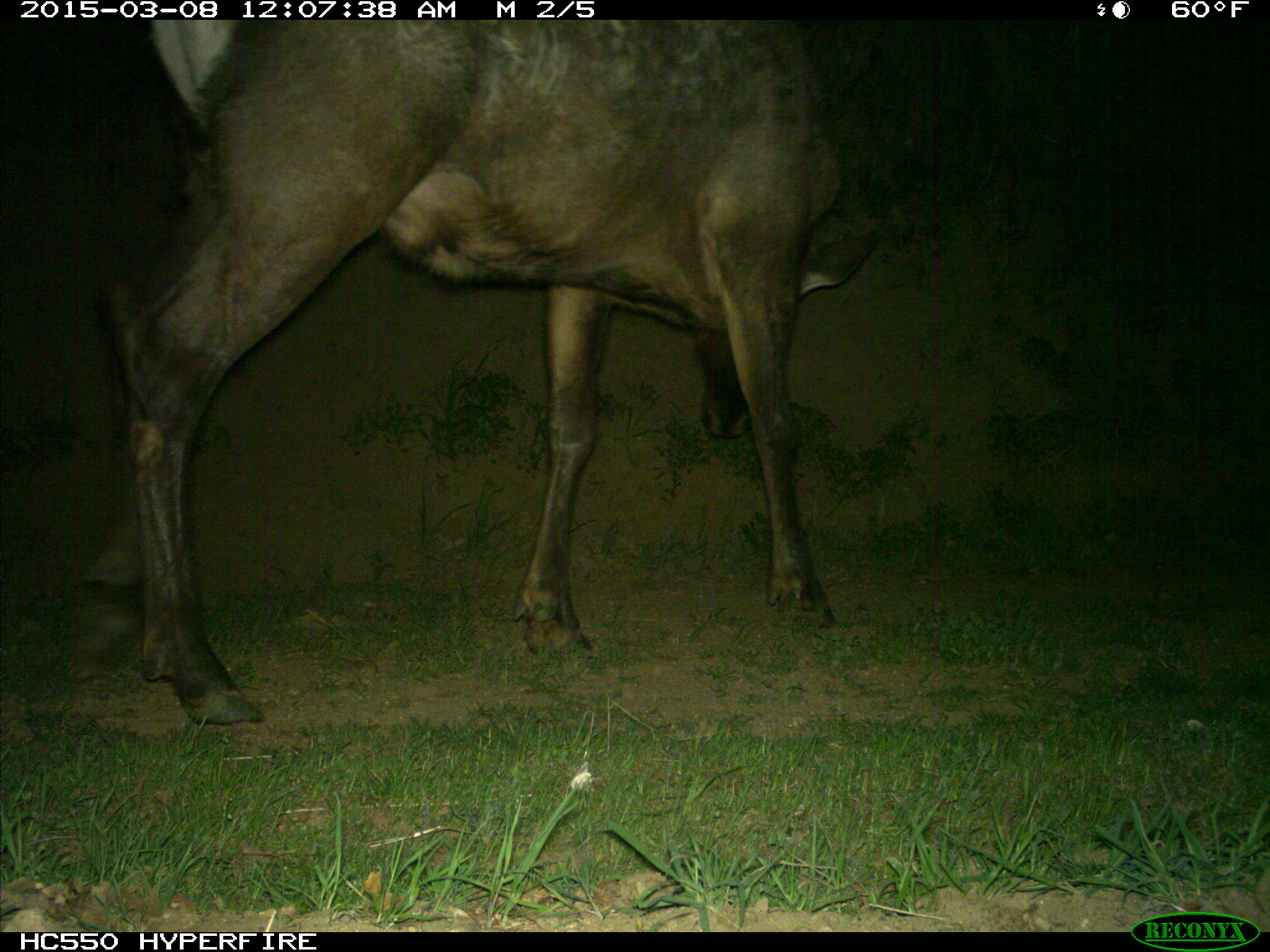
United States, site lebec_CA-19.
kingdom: Animalia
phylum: Chordata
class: Mammalia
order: Artiodactyla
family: Cervidae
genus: Cervus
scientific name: Cervus canadensis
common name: elk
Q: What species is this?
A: Cervus canadensis (elk).